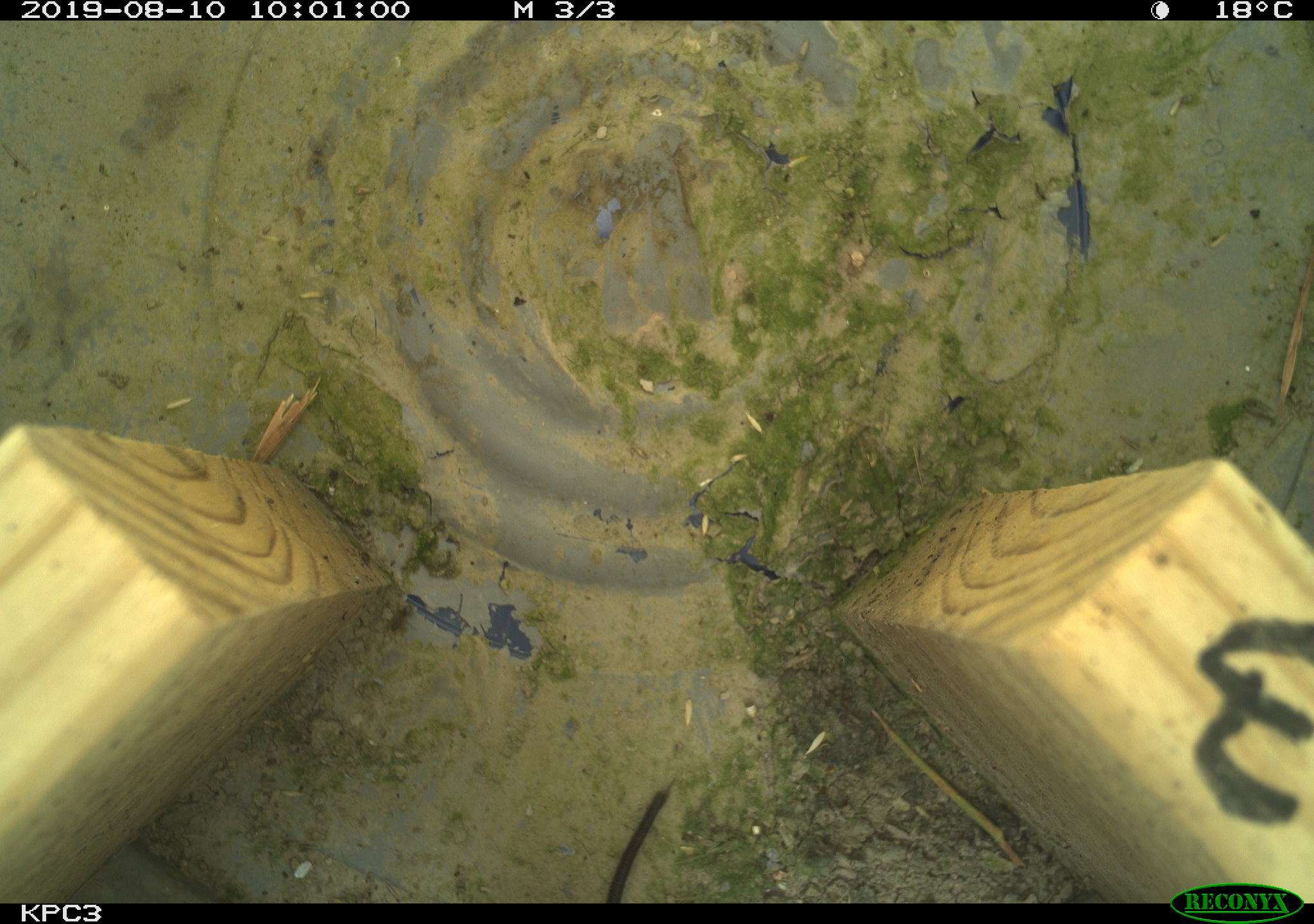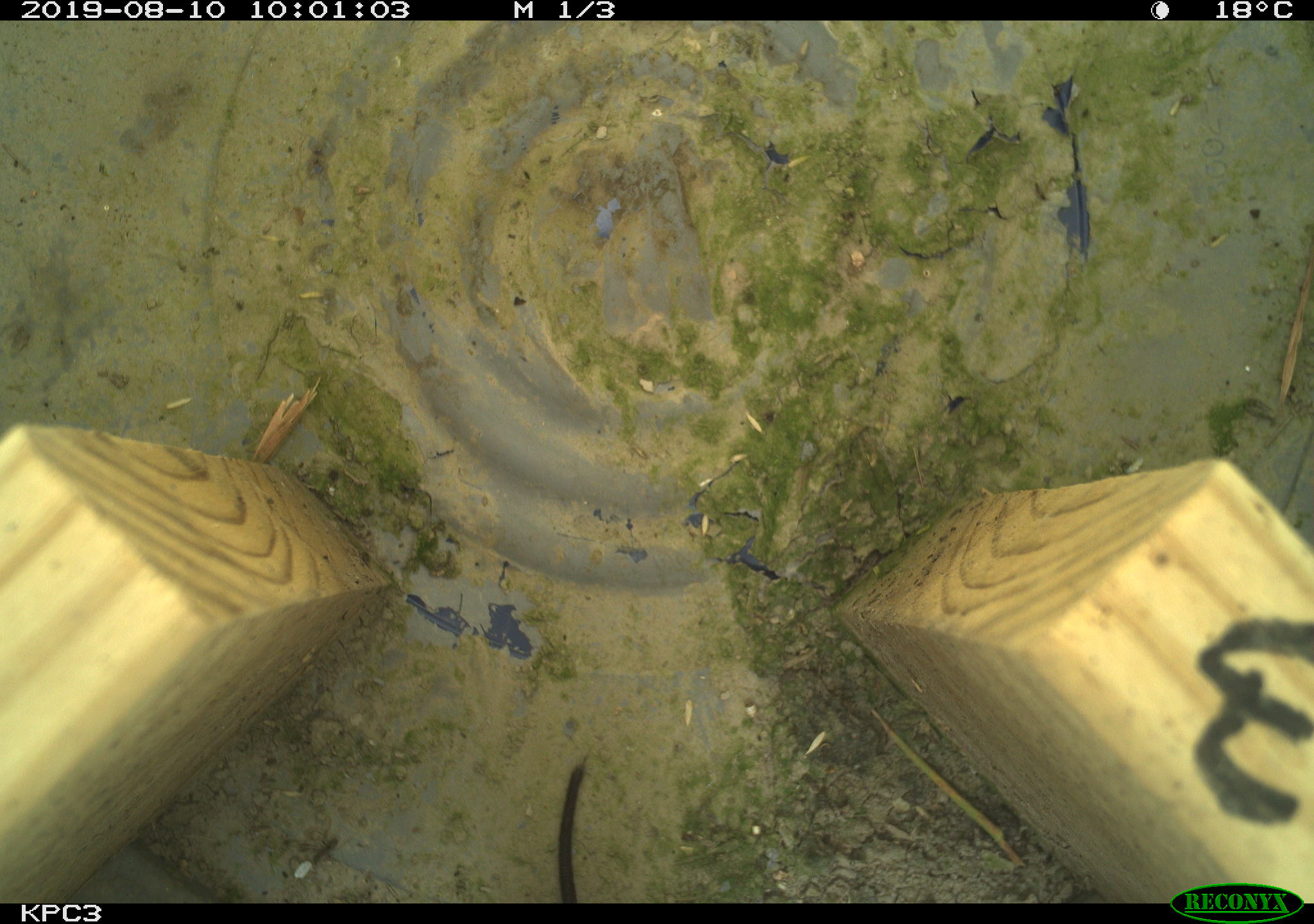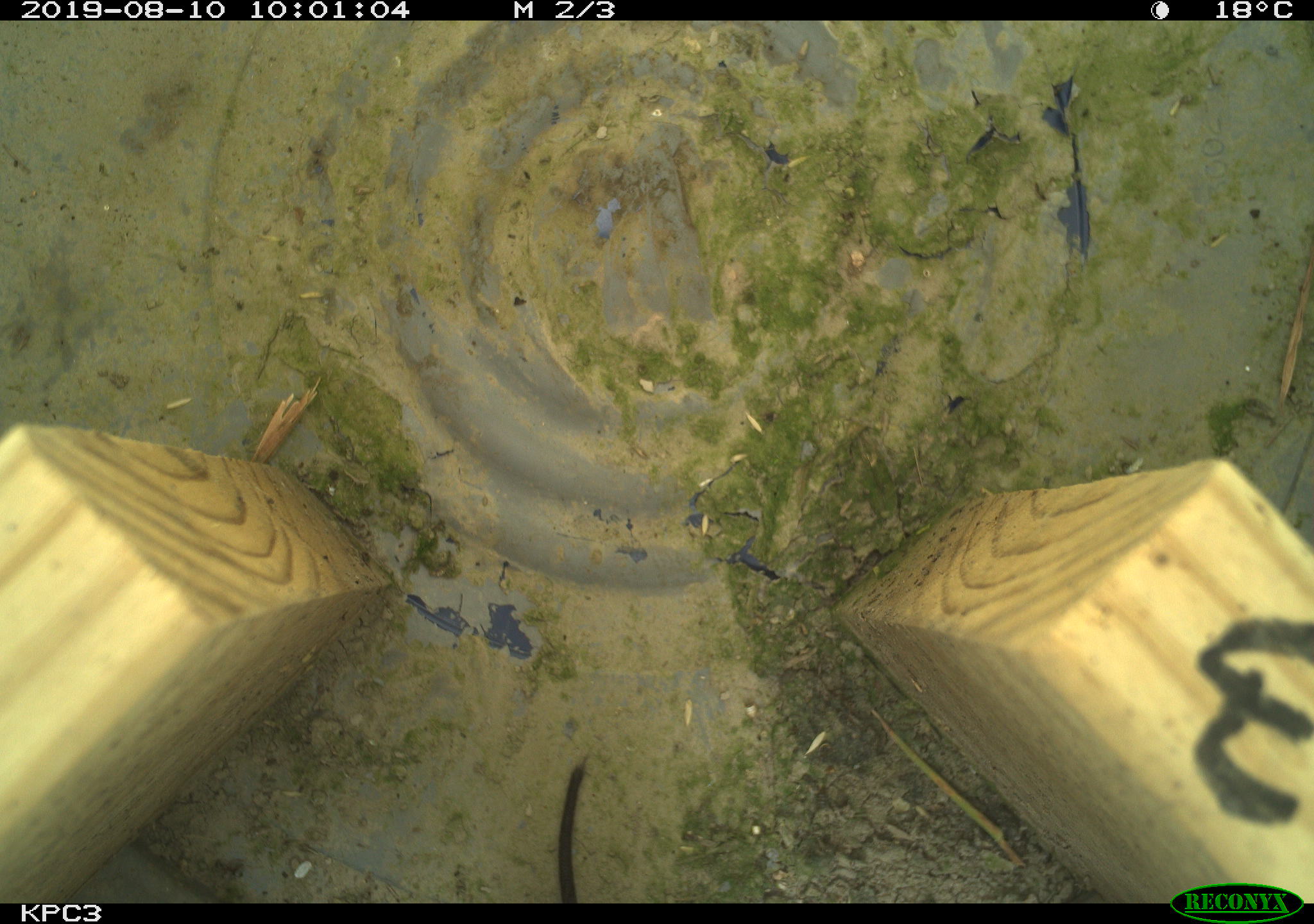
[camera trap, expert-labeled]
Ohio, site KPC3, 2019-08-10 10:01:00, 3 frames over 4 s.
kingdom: Animalia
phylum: Chordata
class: Mammalia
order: Rodentia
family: Cricetidae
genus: Microtus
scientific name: Microtus pennsylvanicus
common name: meadow vole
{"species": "meadow vole (Microtus pennsylvanicus)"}